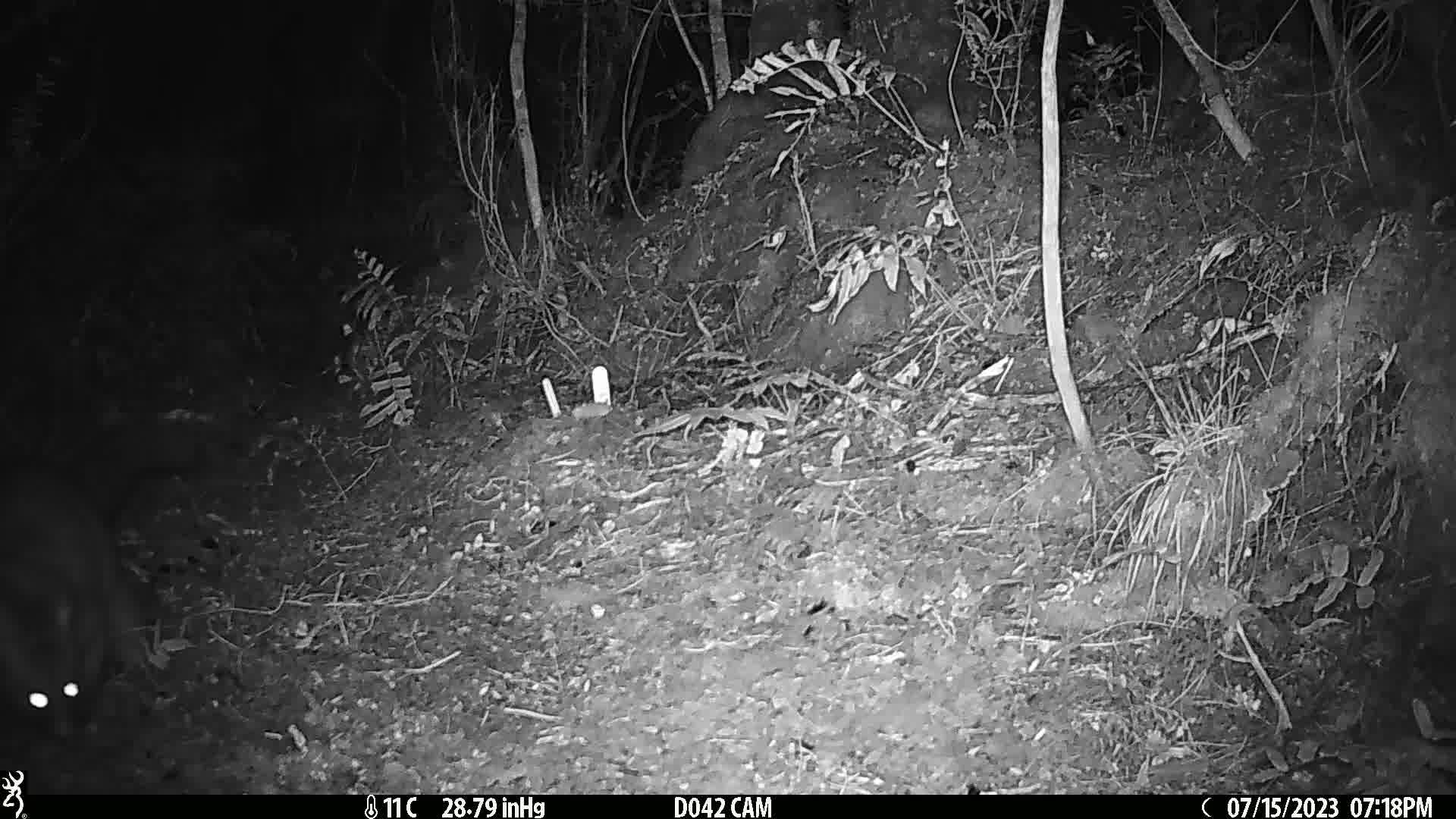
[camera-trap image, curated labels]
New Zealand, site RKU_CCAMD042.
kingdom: Animalia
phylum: Chordata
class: Mammalia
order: Diprotodontia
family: Phalangeridae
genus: Trichosurus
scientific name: Trichosurus vulpecula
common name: common brushtail possum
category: possum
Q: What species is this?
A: Possum (common brushtail possum) (Trichosurus vulpecula).